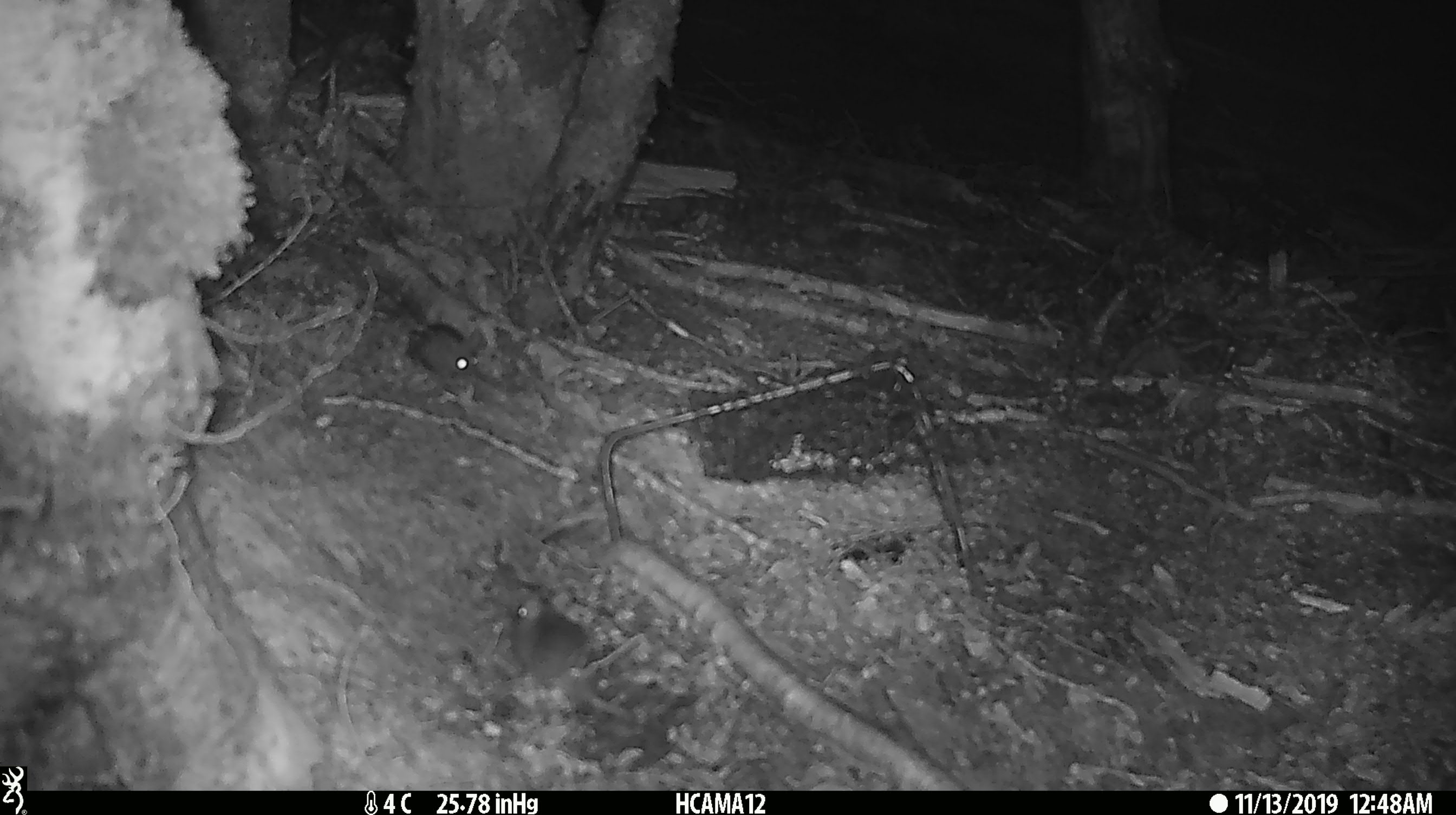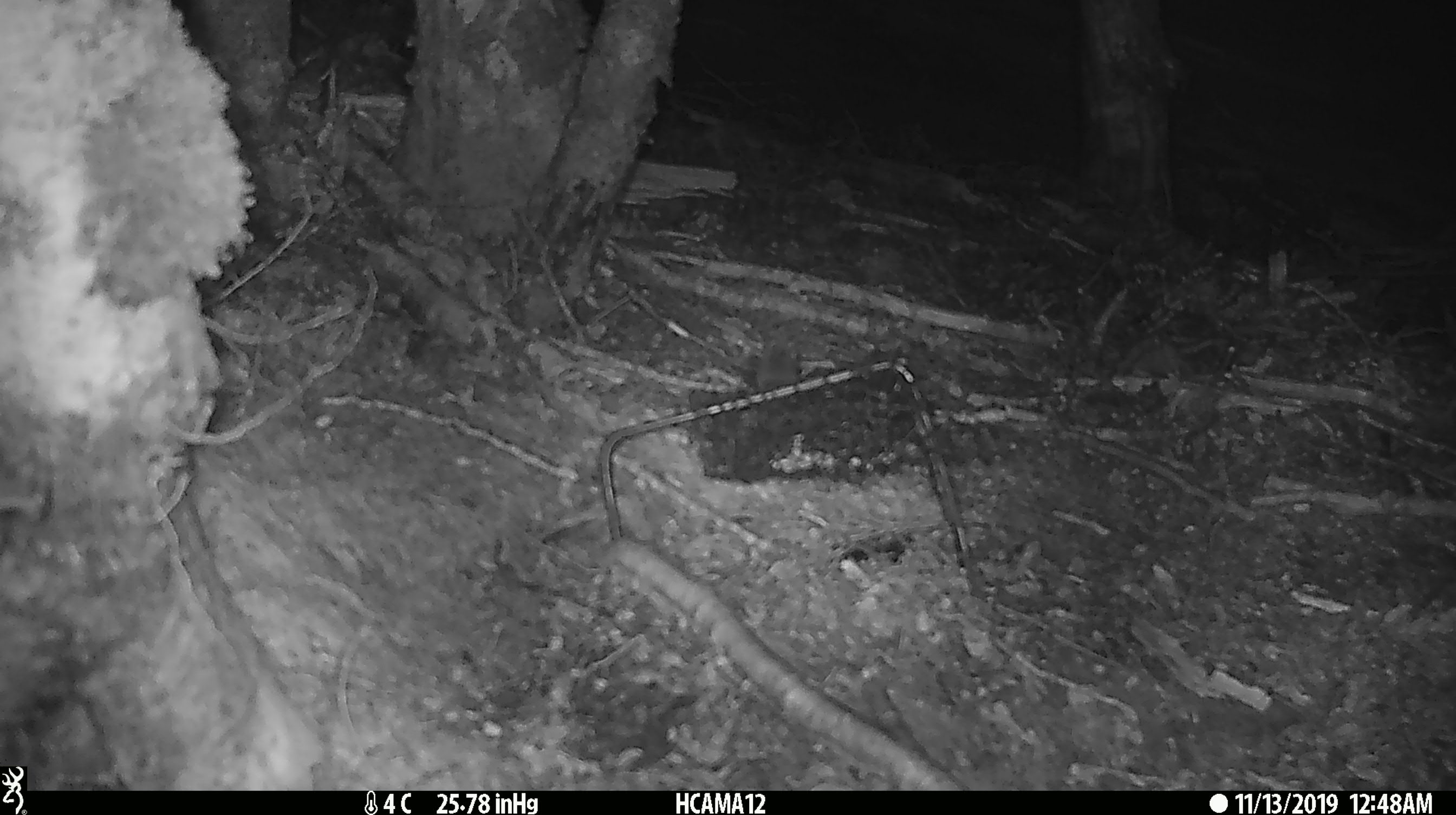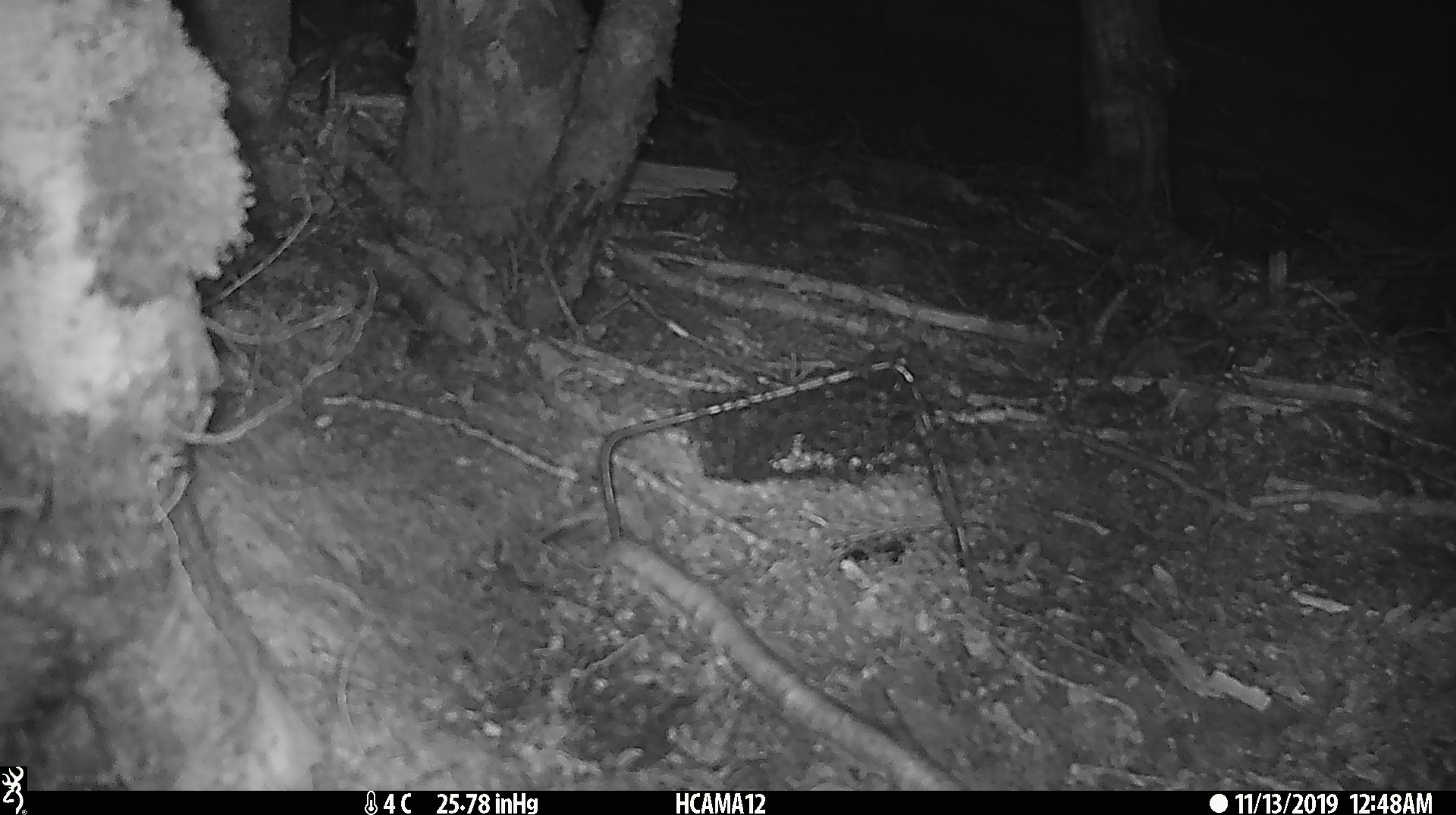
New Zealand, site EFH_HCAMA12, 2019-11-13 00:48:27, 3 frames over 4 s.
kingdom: Animalia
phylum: Chordata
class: Mammalia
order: Rodentia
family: Muridae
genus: Mus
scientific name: Mus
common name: mouse